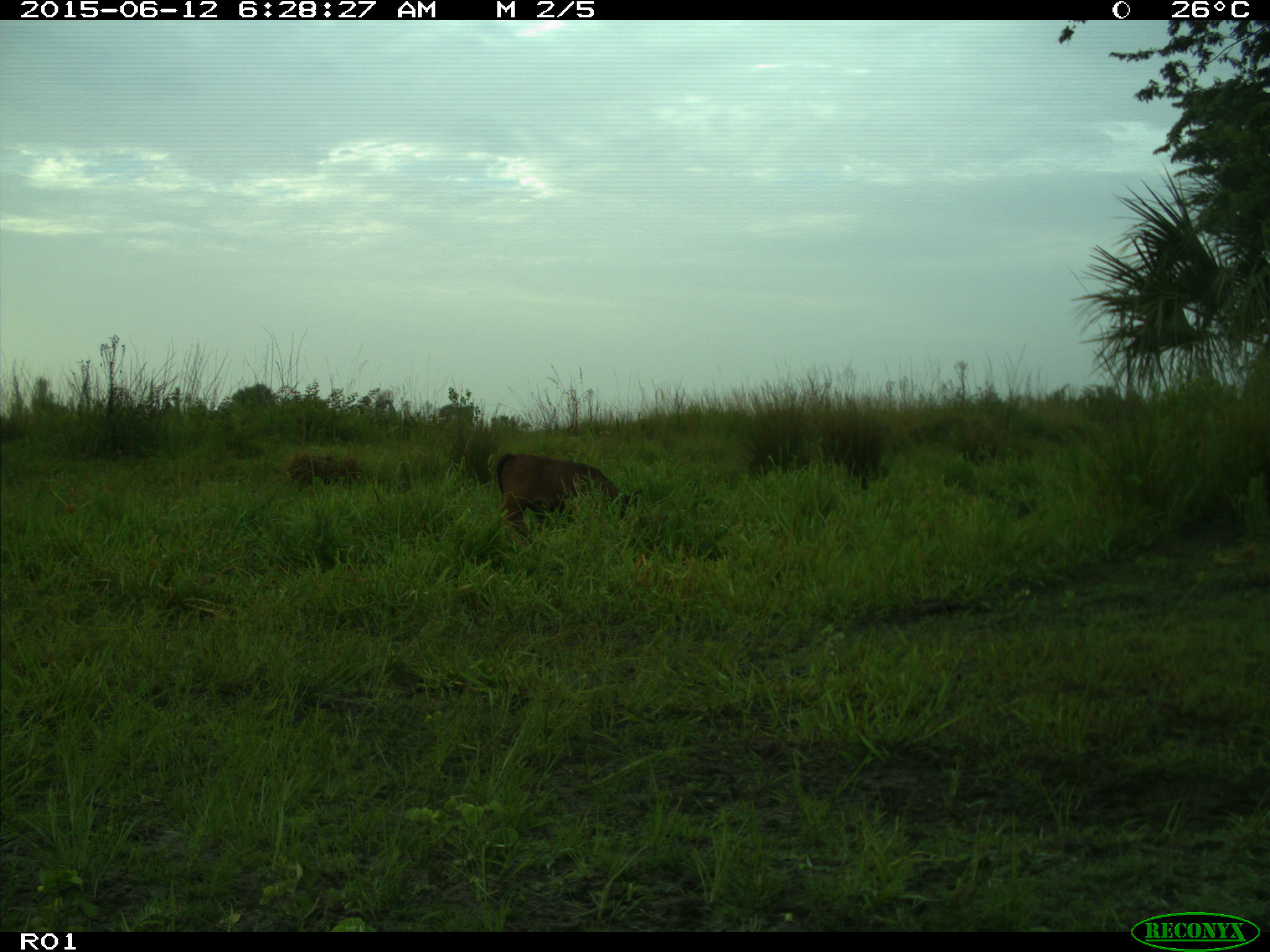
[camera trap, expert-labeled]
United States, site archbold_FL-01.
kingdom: Animalia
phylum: Chordata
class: Mammalia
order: Artiodactyla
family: Bovidae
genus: Bos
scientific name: Bos taurus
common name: domestic cow